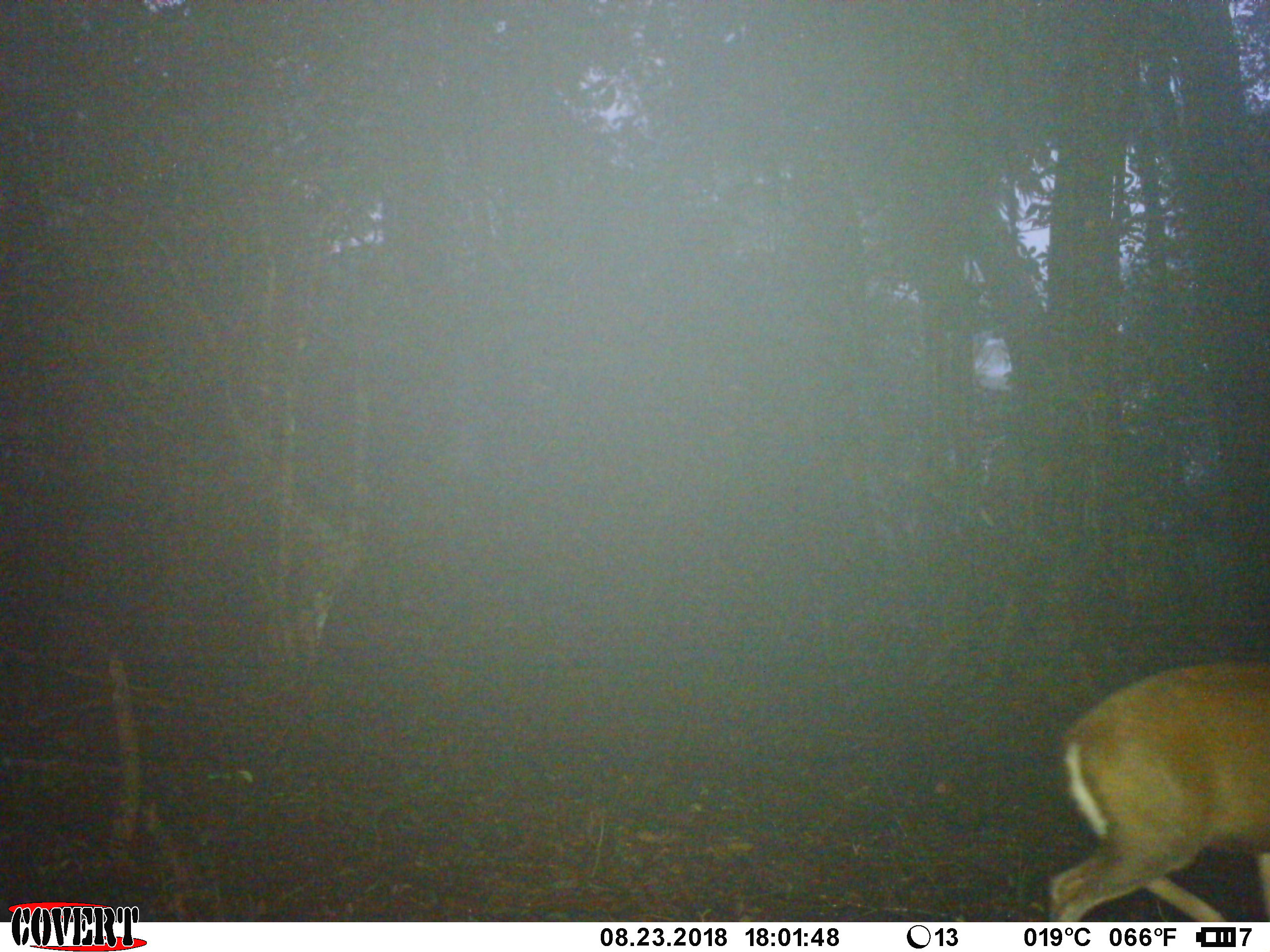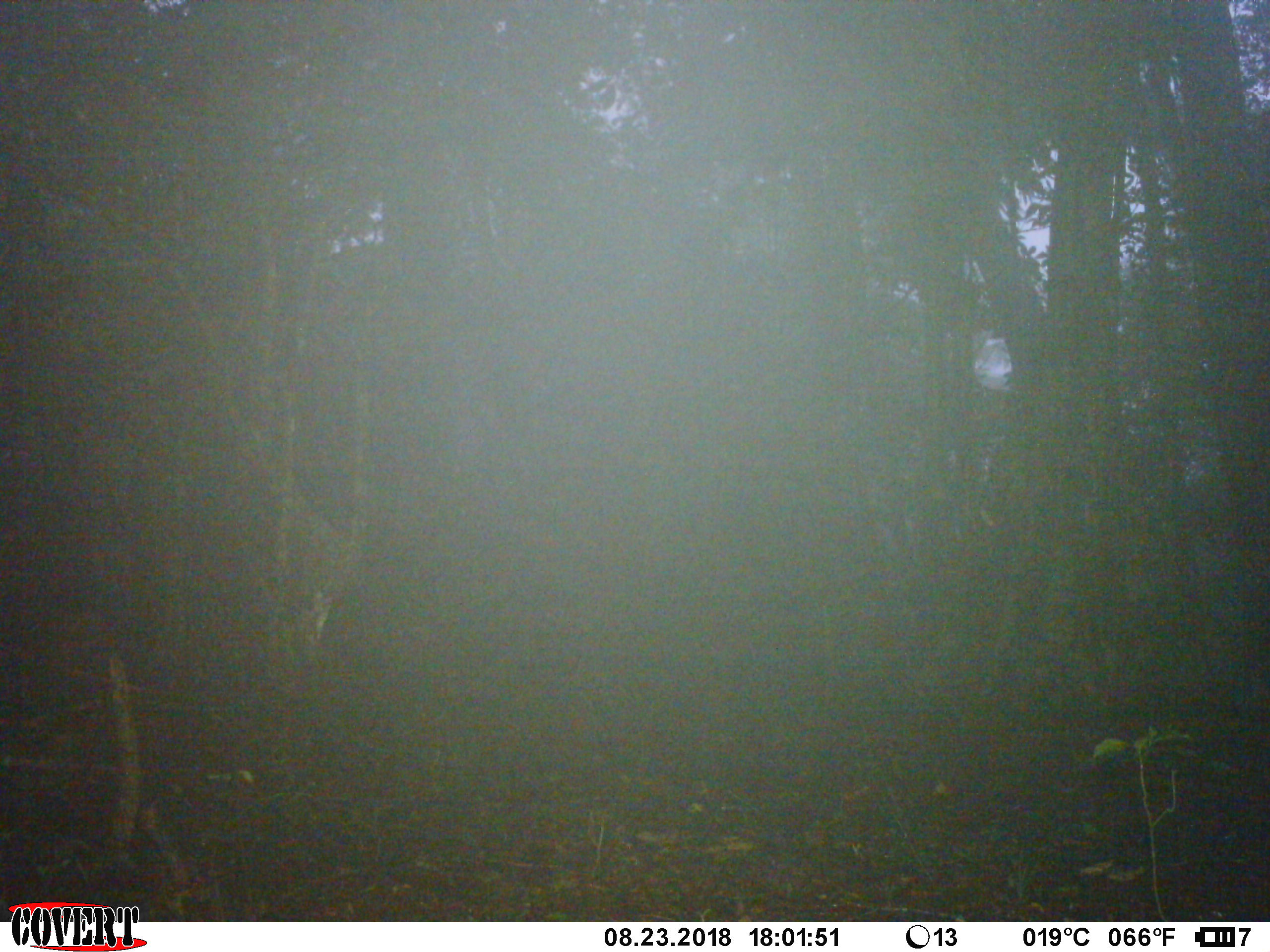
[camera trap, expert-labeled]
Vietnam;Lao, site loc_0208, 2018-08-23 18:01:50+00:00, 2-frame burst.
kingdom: Animalia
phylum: Chordata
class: Mammalia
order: Artiodactyla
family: Cervidae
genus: Muntiacus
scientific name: Muntiacus rooseveltorum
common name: roosevelt's muntjac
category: roosevelts muntjac group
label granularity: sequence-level